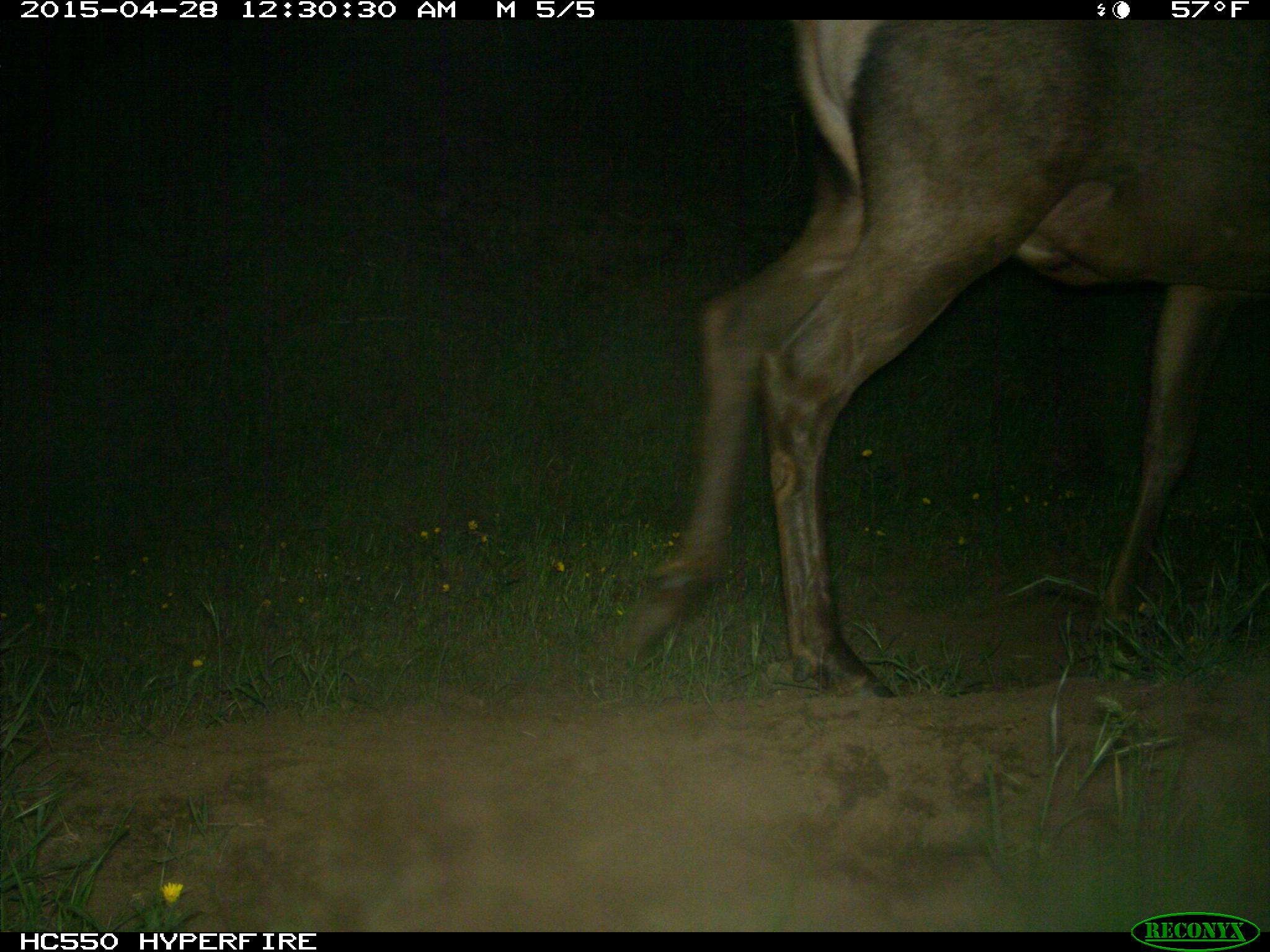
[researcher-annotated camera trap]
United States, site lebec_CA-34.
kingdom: Animalia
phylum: Chordata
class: Mammalia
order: Artiodactyla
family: Cervidae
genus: Cervus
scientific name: Cervus canadensis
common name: elk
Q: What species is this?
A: Cervus canadensis (elk).